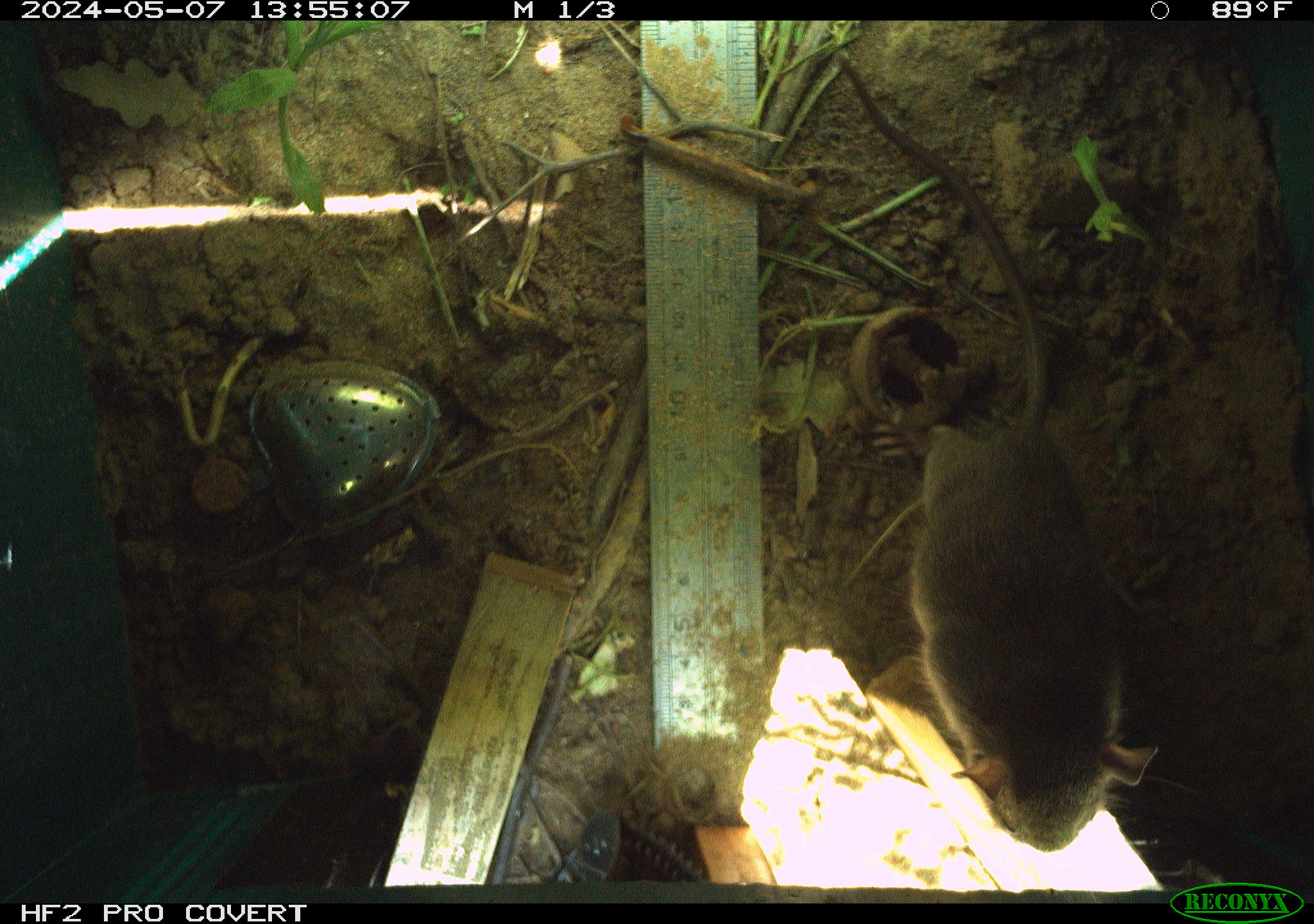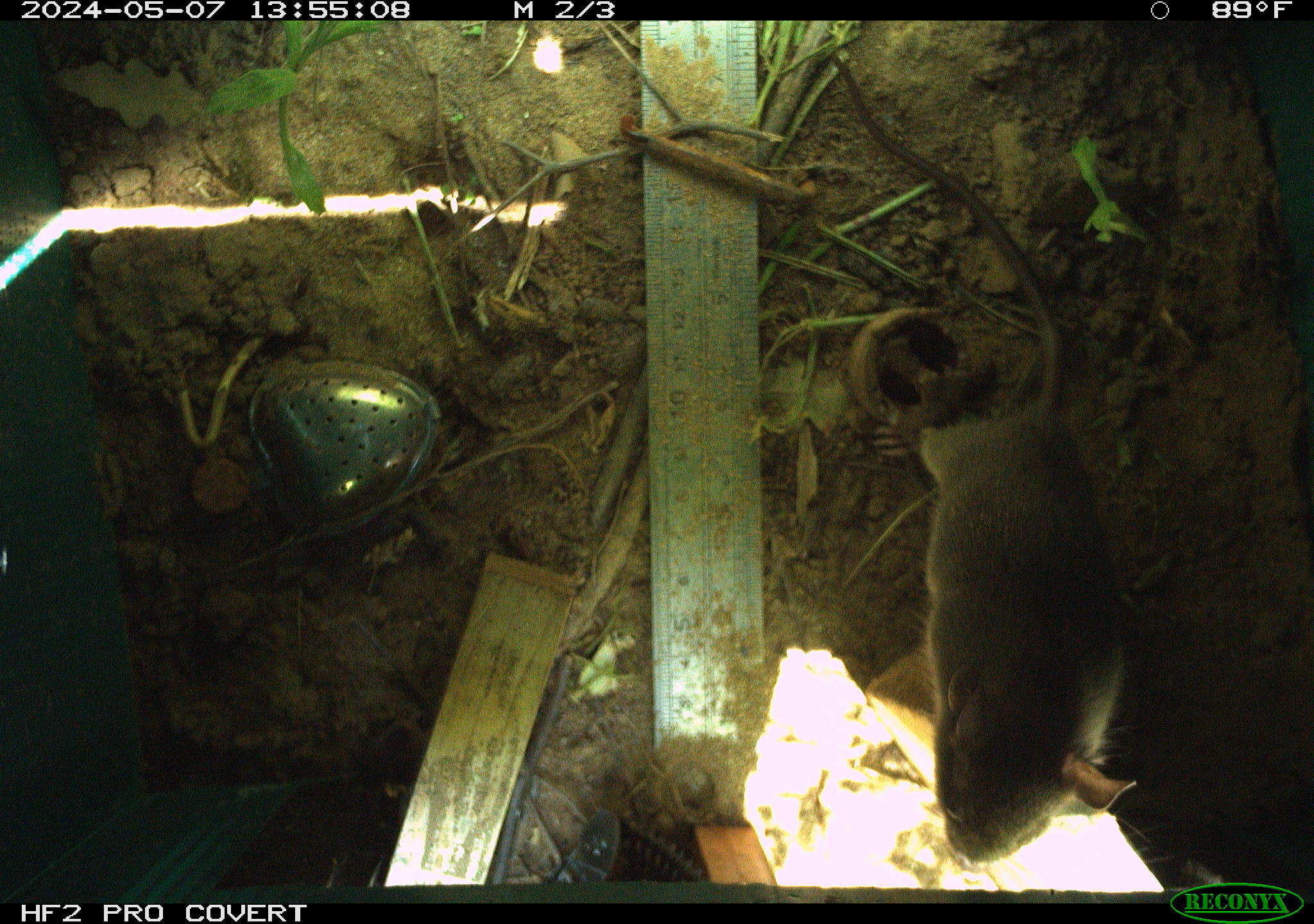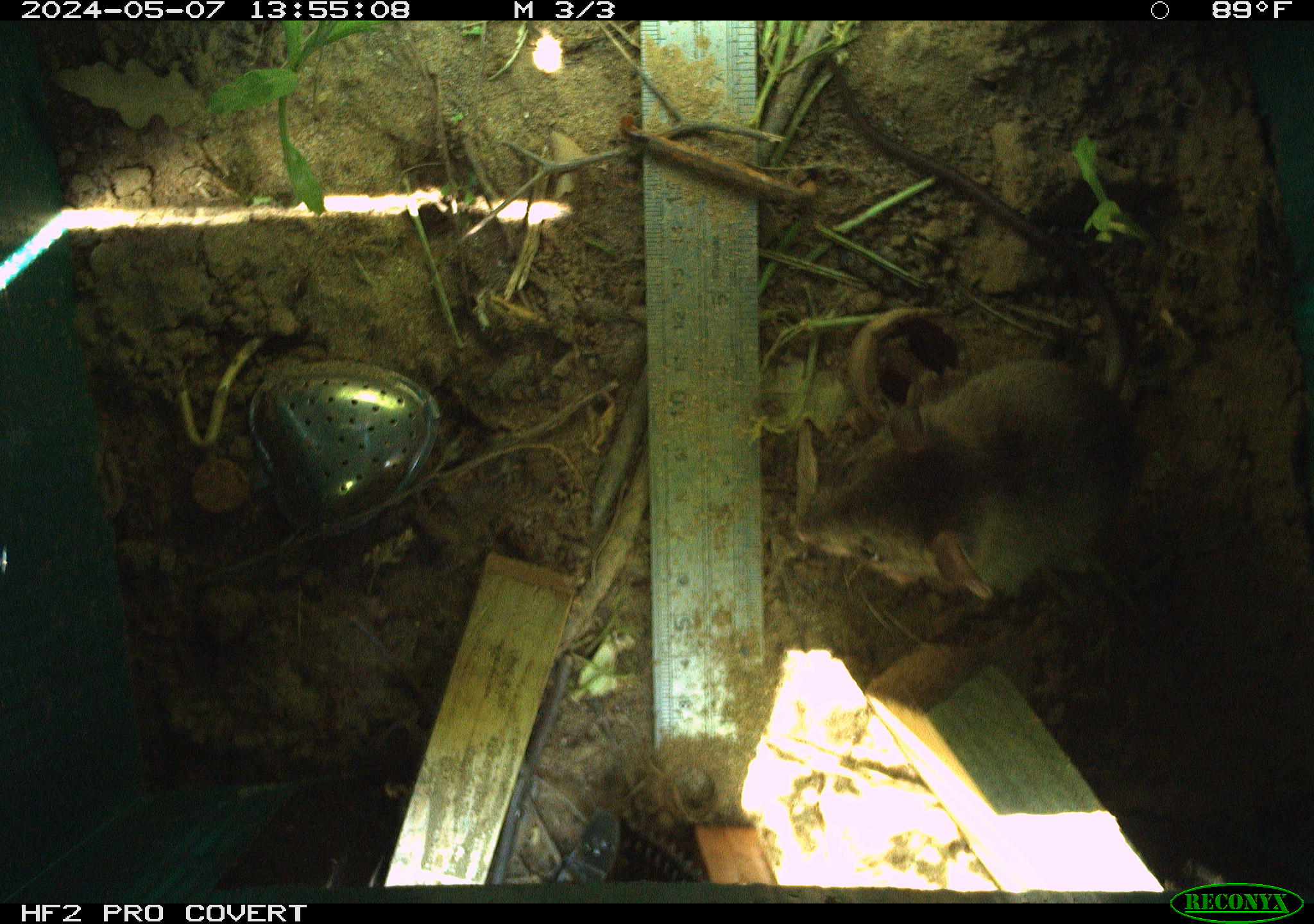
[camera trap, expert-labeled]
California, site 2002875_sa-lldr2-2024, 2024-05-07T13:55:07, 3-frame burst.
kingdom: Animalia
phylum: Chordata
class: Mammalia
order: Rodentia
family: Muridae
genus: Rattus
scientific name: Rattus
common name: rat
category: rattus species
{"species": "rattus species (rat) (Rattus)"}